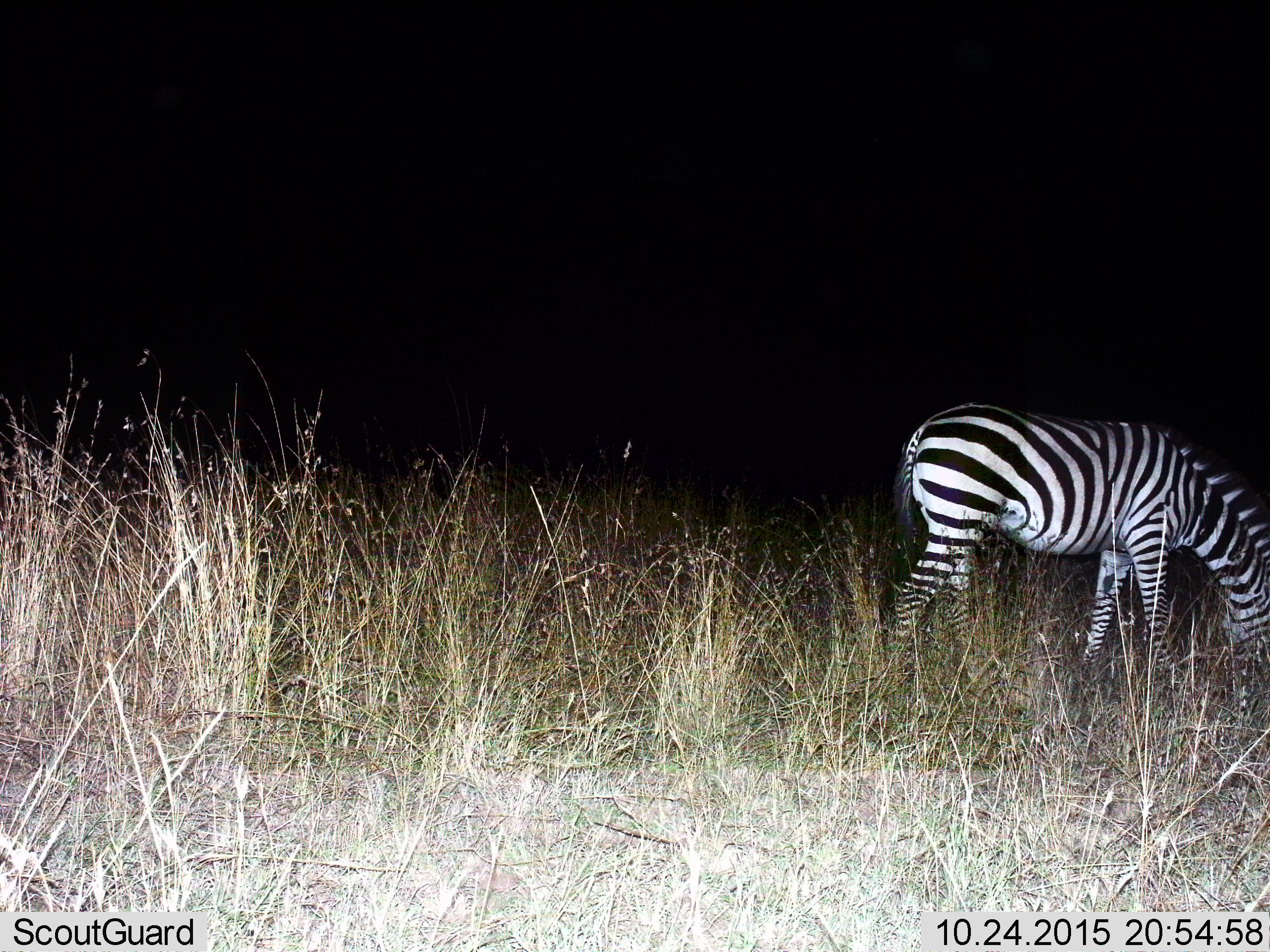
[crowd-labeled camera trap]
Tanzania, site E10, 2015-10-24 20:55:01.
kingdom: Animalia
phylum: Chordata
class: Mammalia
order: Perissodactyla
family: Equidae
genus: Equus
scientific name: Equus quagga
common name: plains zebra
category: zebra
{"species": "zebra (plains zebra) (Equus quagga)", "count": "1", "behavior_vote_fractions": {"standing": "42%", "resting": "0%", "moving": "5%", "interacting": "0%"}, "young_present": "0%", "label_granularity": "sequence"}